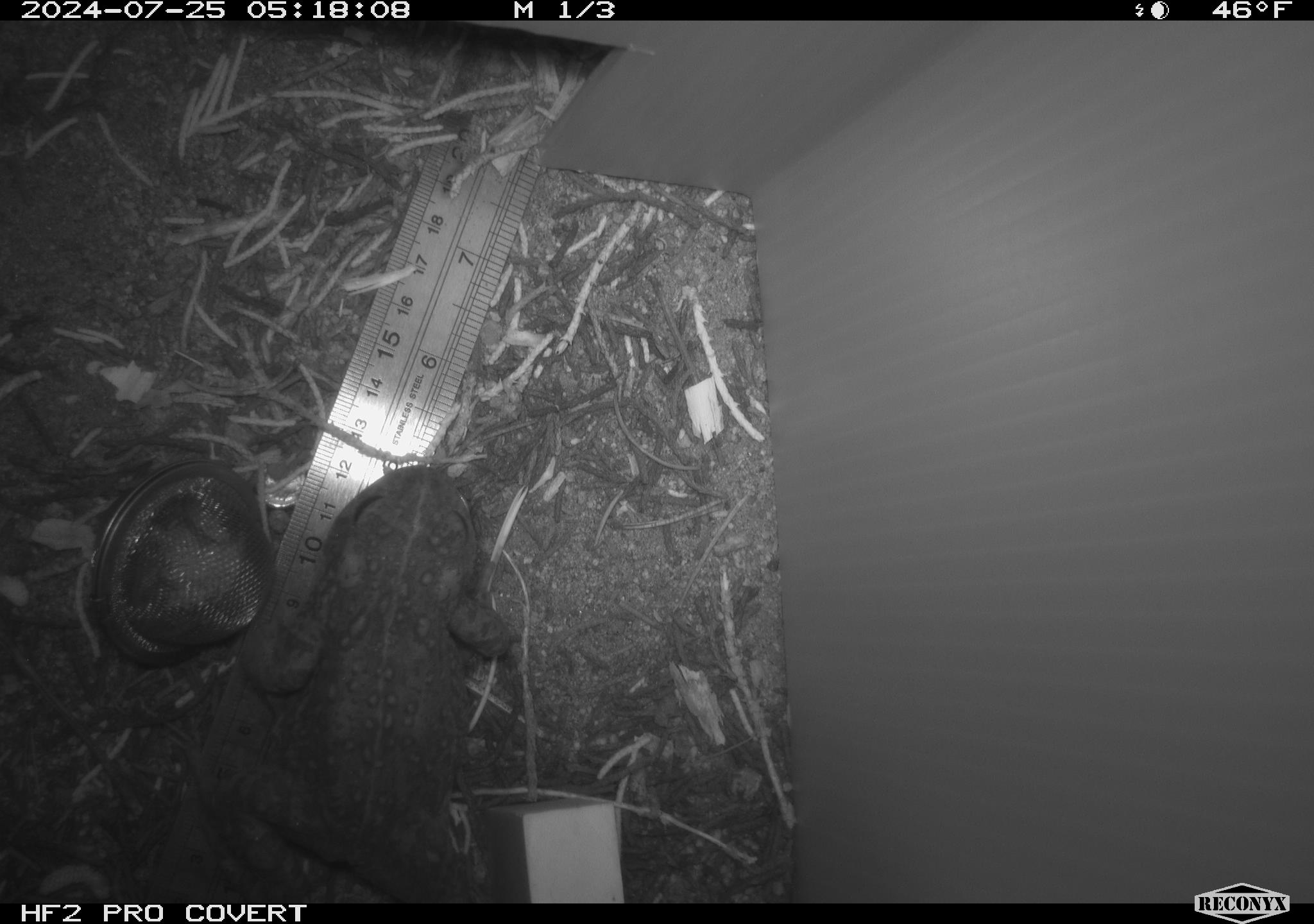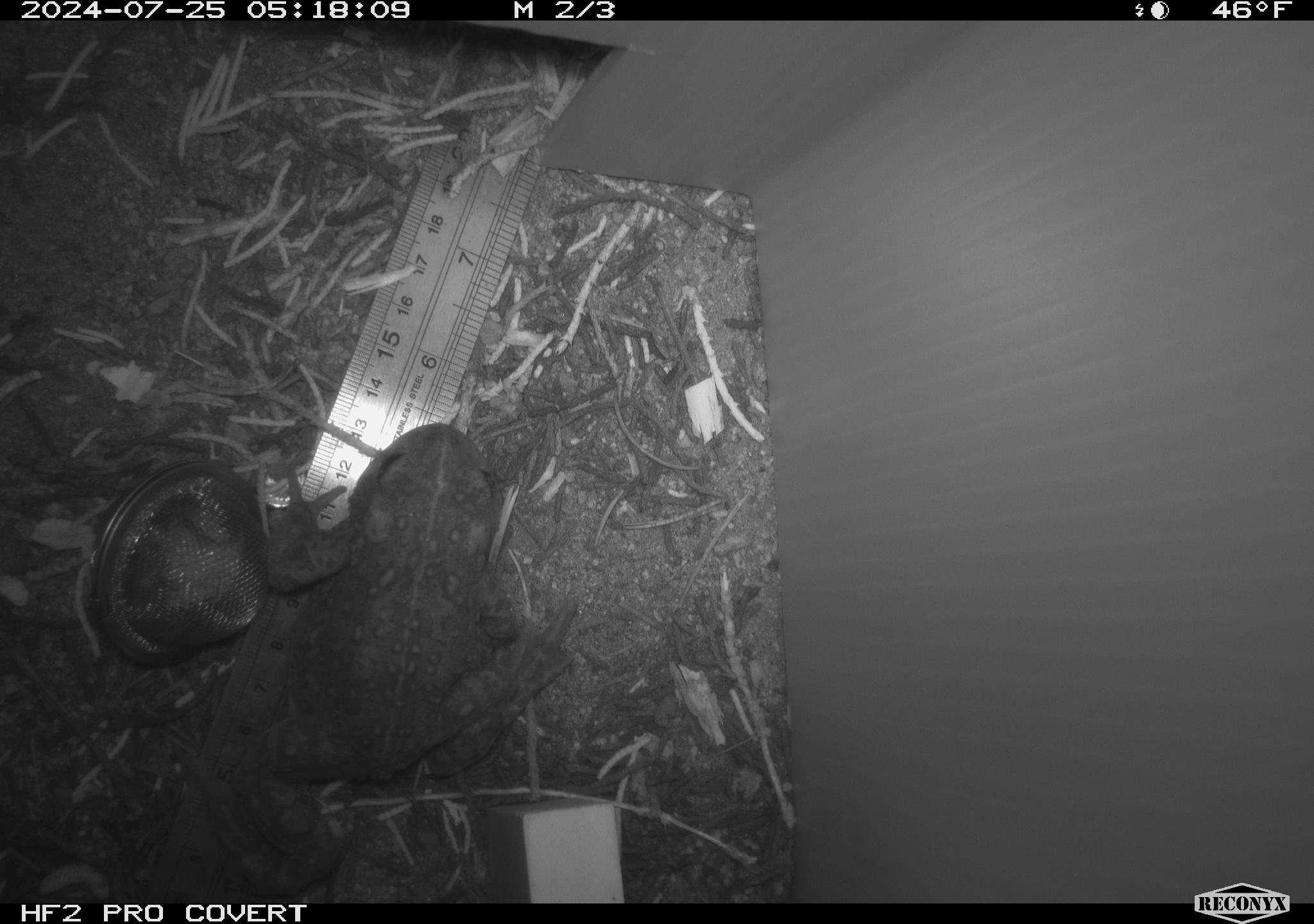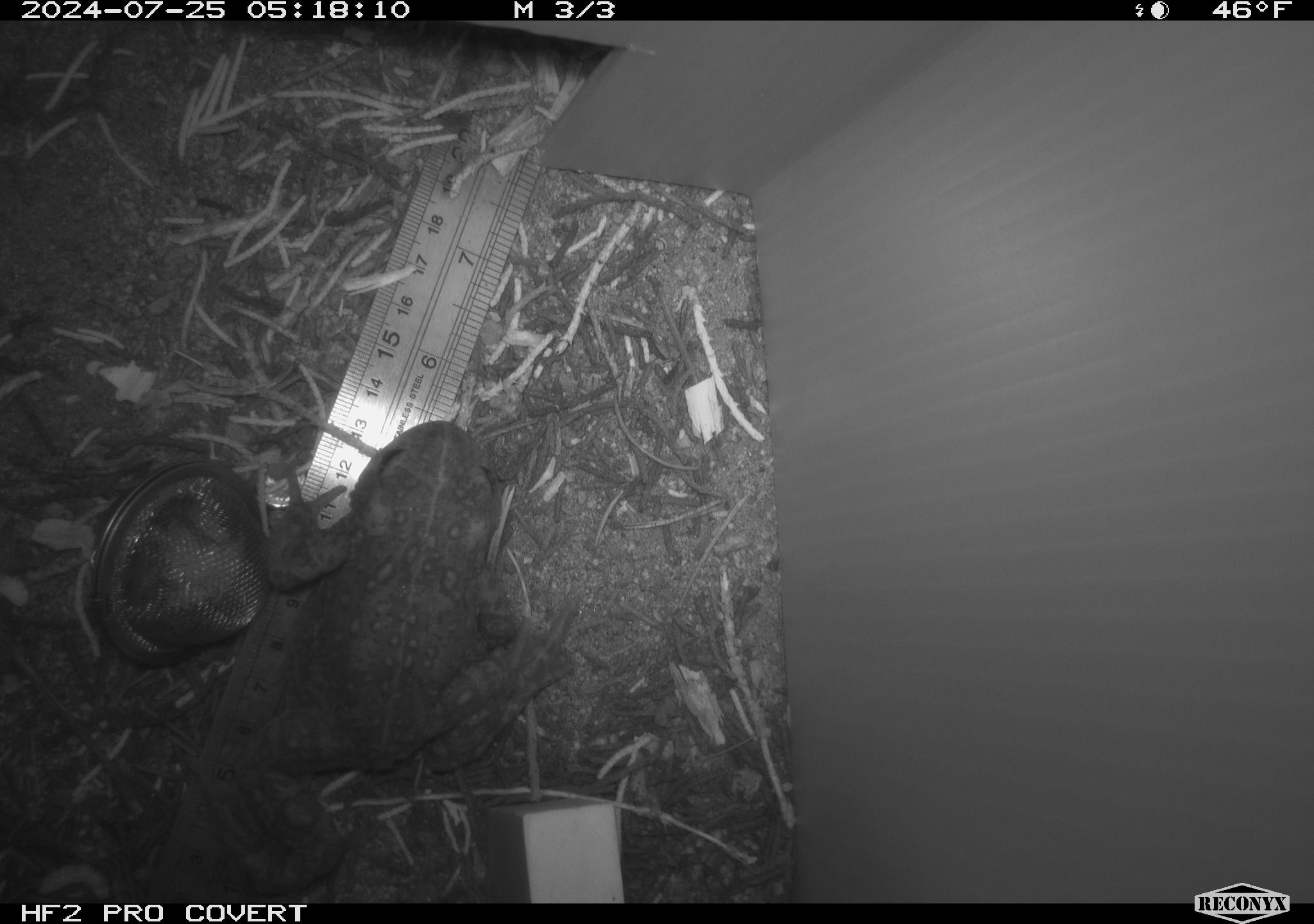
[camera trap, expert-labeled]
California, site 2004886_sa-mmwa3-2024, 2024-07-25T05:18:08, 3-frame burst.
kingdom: Animalia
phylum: Chordata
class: Amphibia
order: Anura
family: Bufonidae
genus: Anaxyrus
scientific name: Anaxyrus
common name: north american toads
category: anaxyrus species